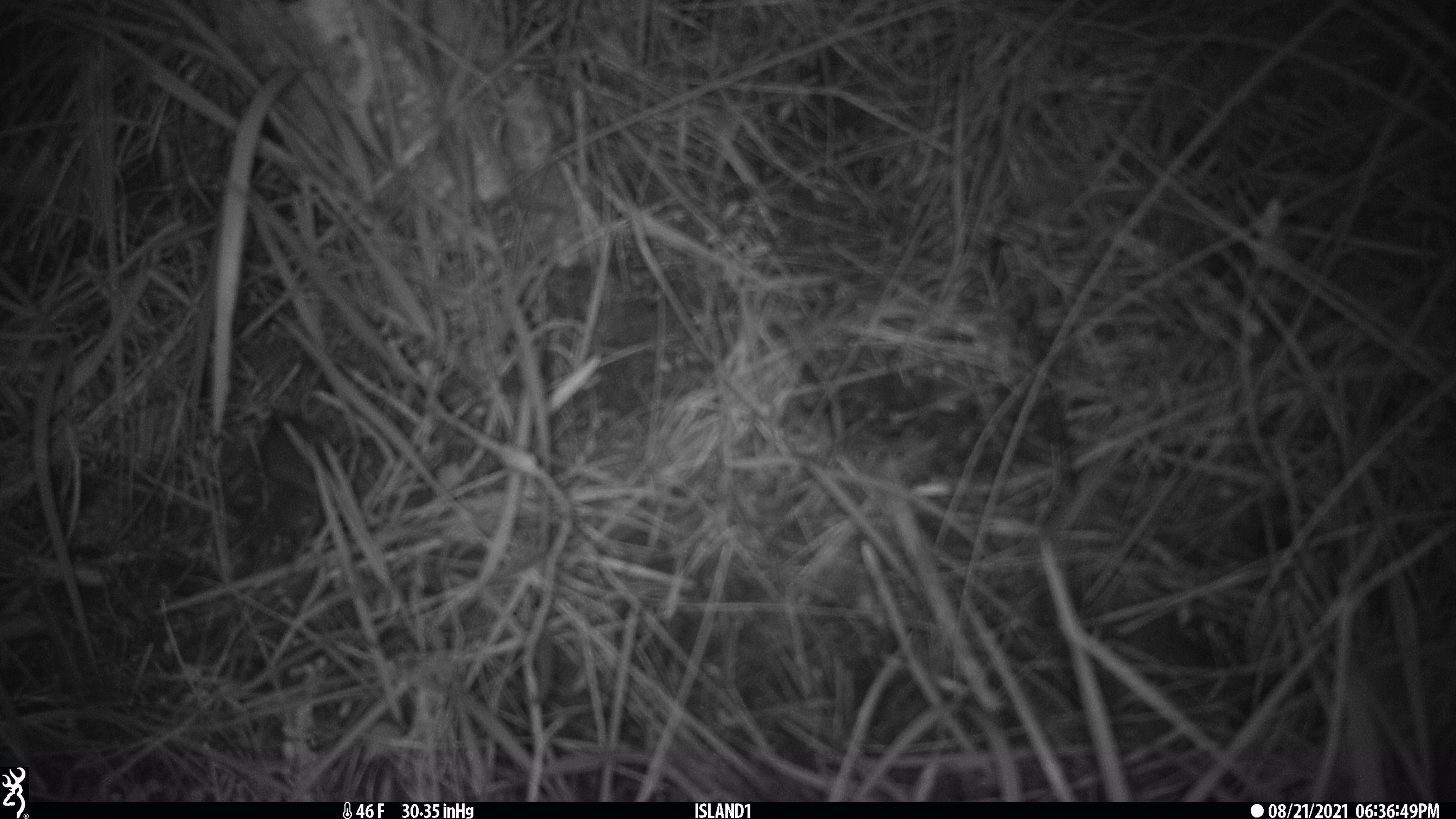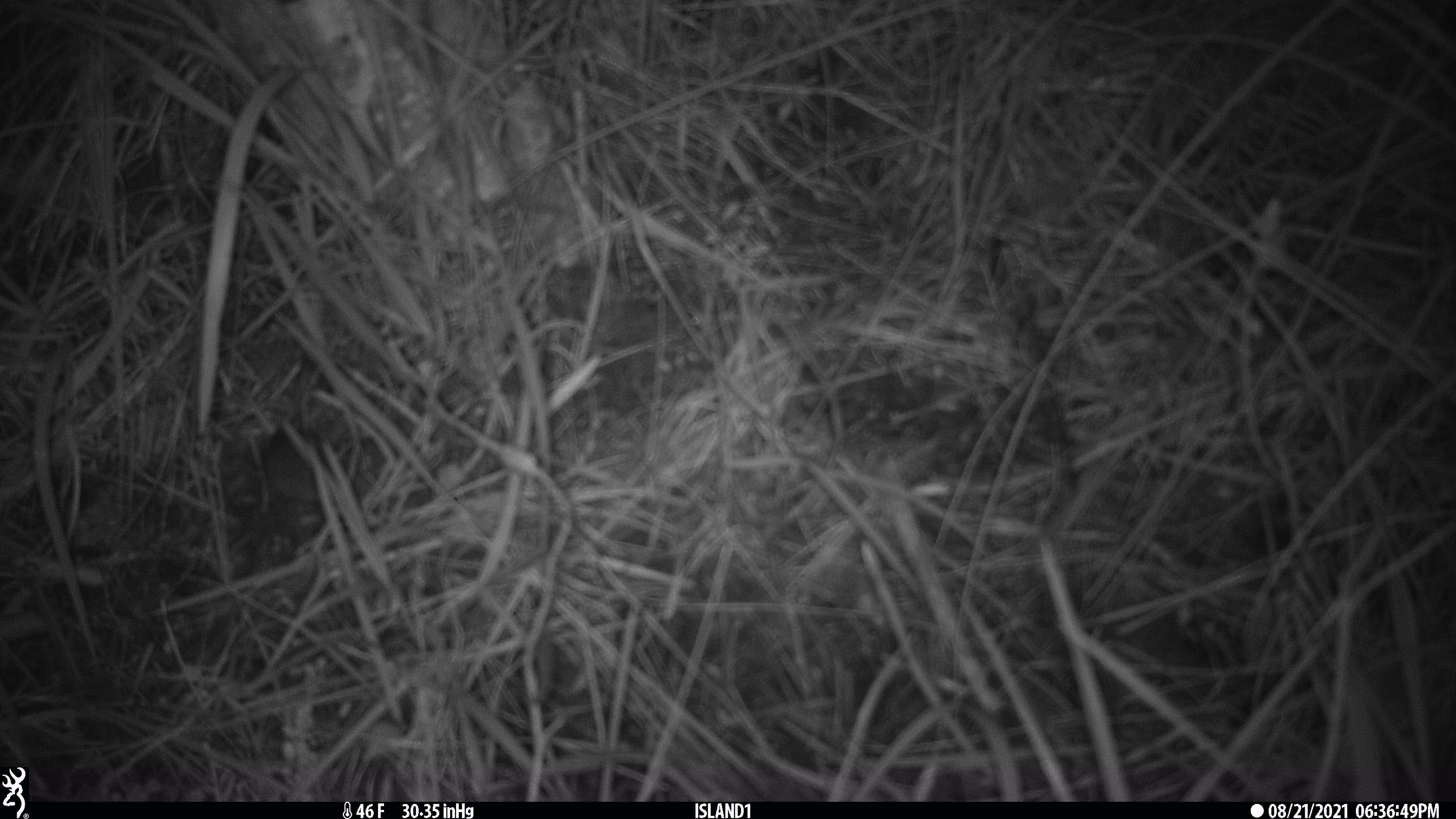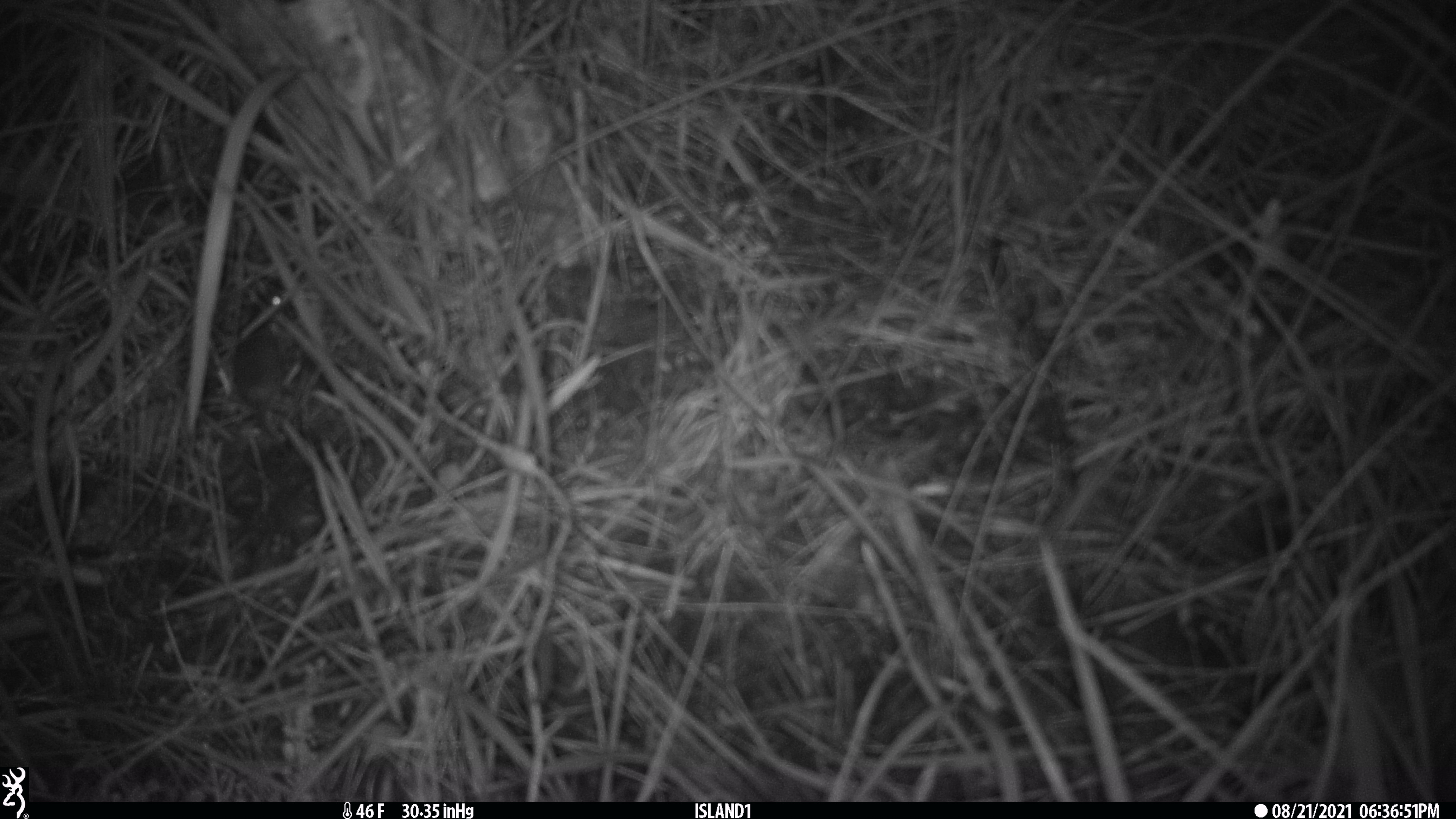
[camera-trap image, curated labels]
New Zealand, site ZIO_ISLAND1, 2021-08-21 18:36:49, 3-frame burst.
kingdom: Animalia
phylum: Chordata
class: Mammalia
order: Rodentia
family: Muridae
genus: Mus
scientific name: Mus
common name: mouse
Mouse (Mus).